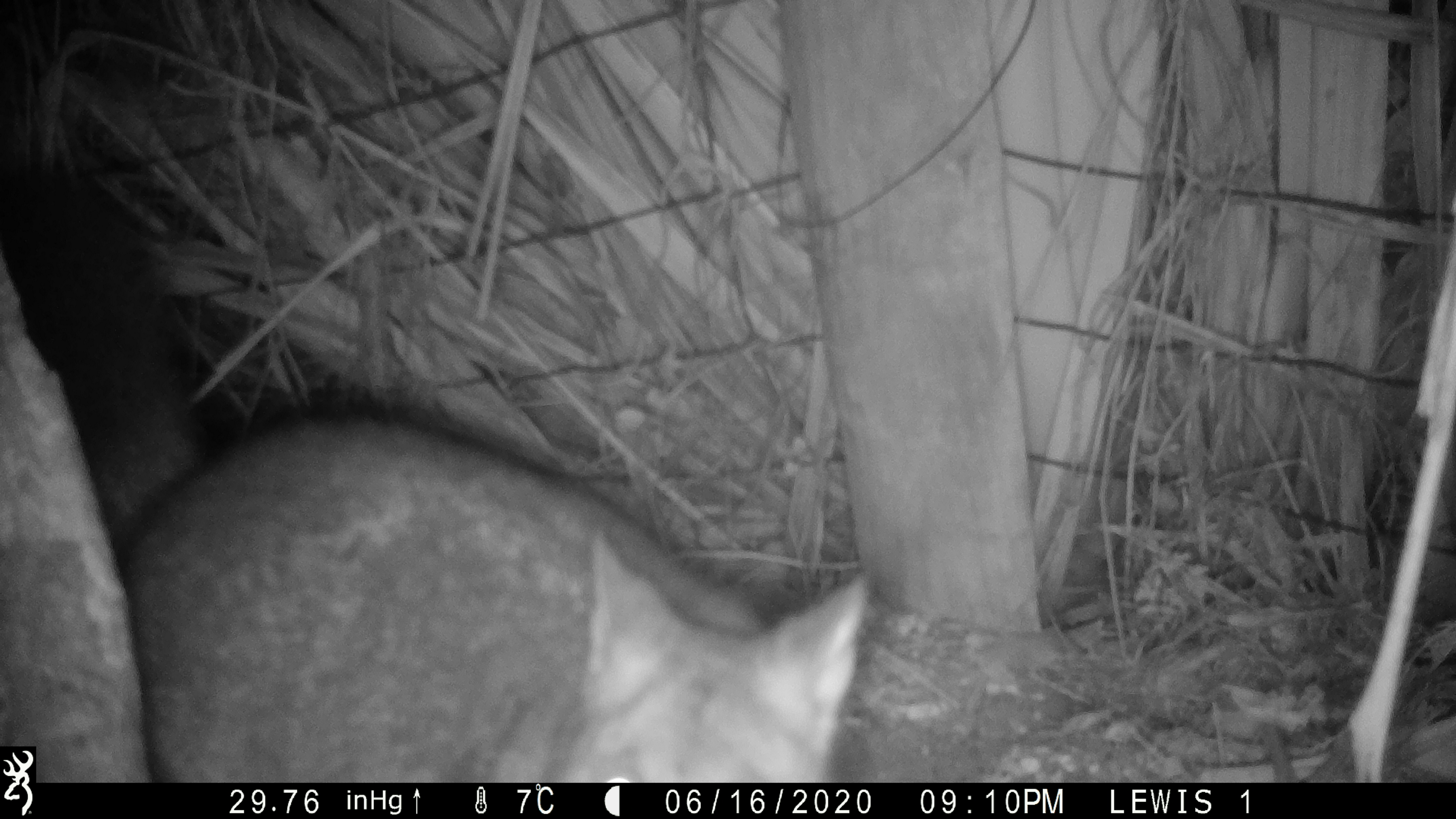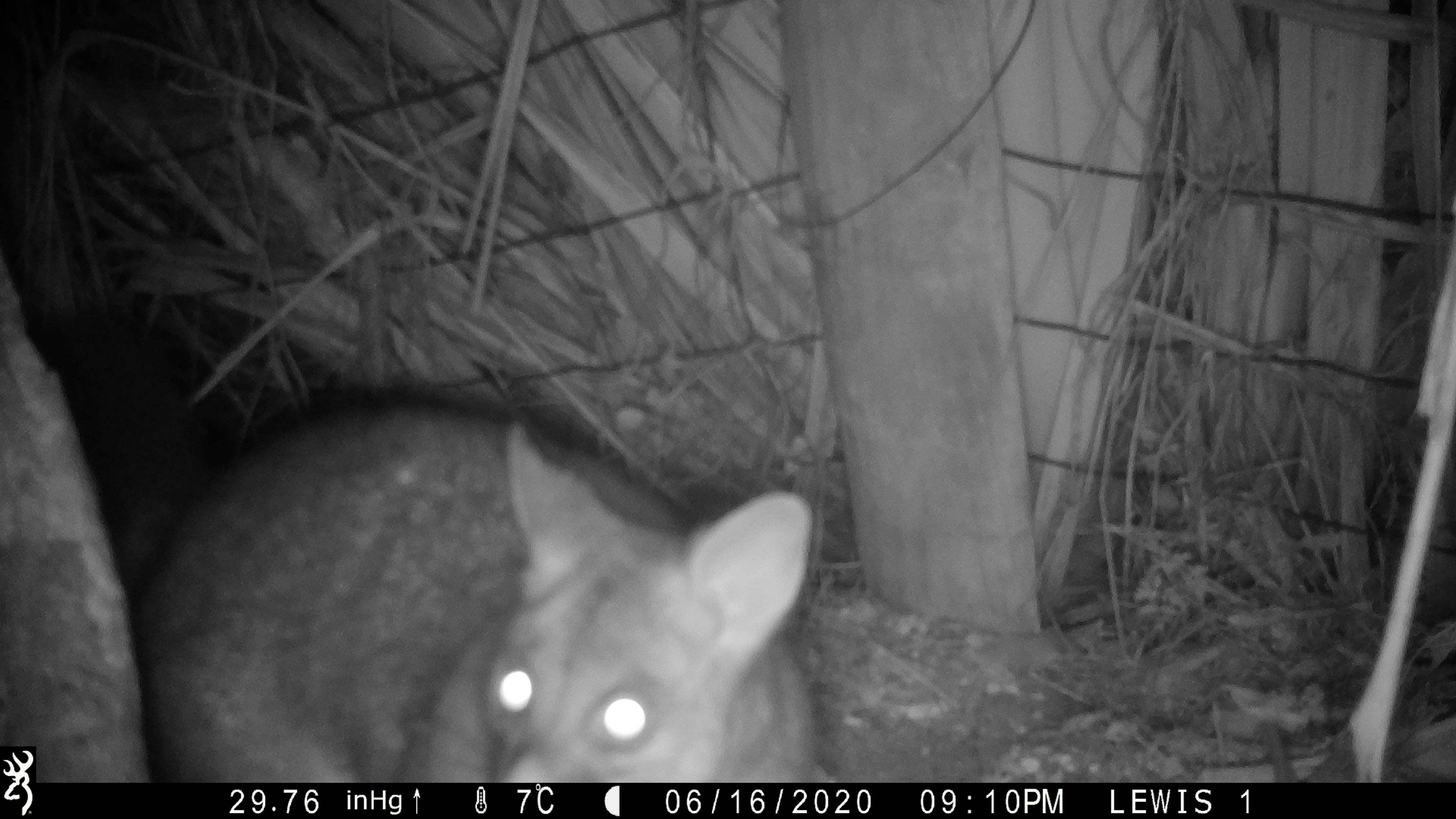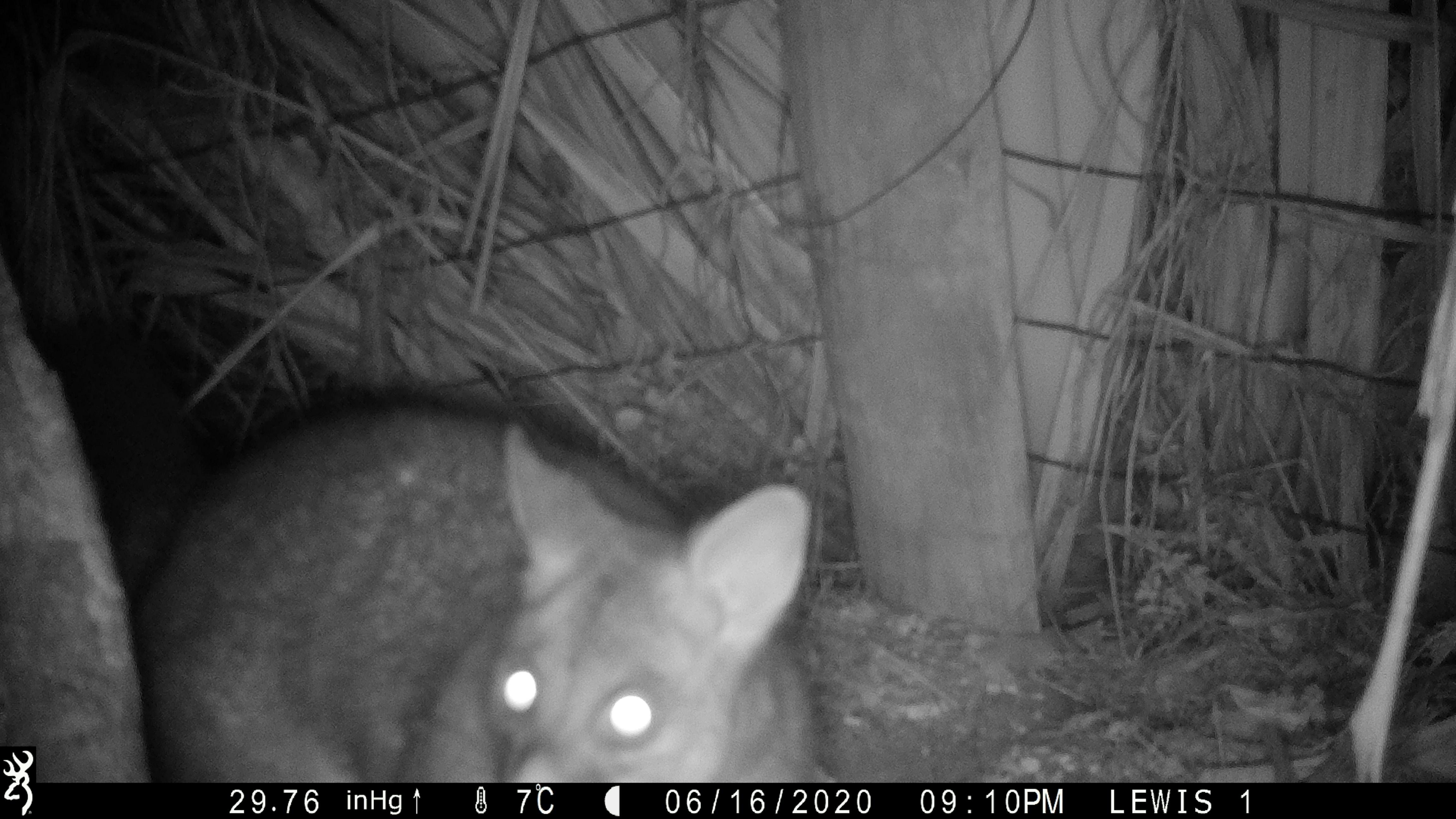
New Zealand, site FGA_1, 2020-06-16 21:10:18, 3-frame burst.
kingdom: Animalia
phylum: Chordata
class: Mammalia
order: Diprotodontia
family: Phalangeridae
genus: Trichosurus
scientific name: Trichosurus vulpecula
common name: common brushtail possum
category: possum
Possum (common brushtail possum) (Trichosurus vulpecula).